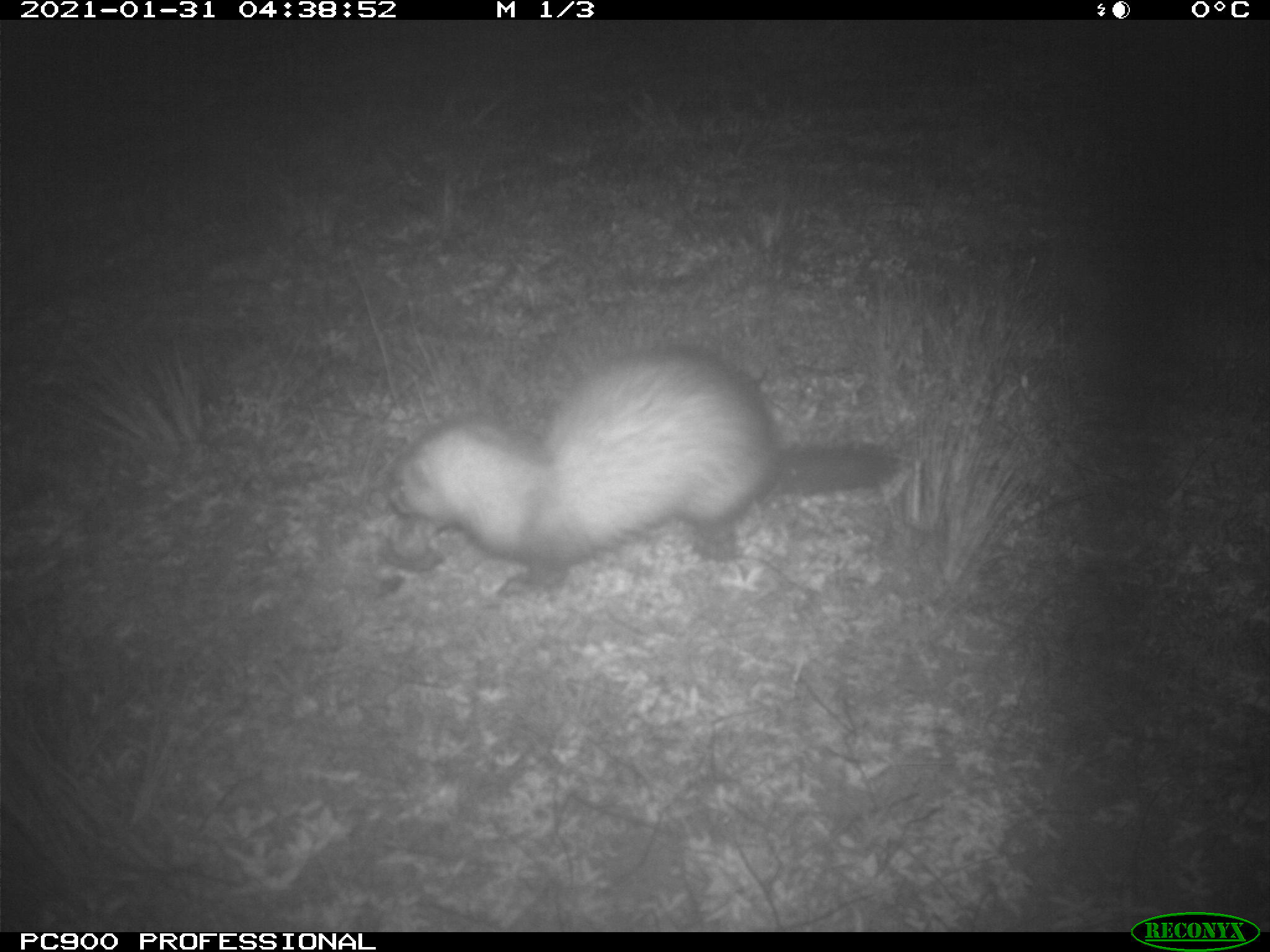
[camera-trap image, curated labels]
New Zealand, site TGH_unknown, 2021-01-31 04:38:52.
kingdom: Animalia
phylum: Chordata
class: Mammalia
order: Carnivora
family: Mustelidae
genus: Mustela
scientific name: Mustela furo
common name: ferret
Ferret (Mustela furo).